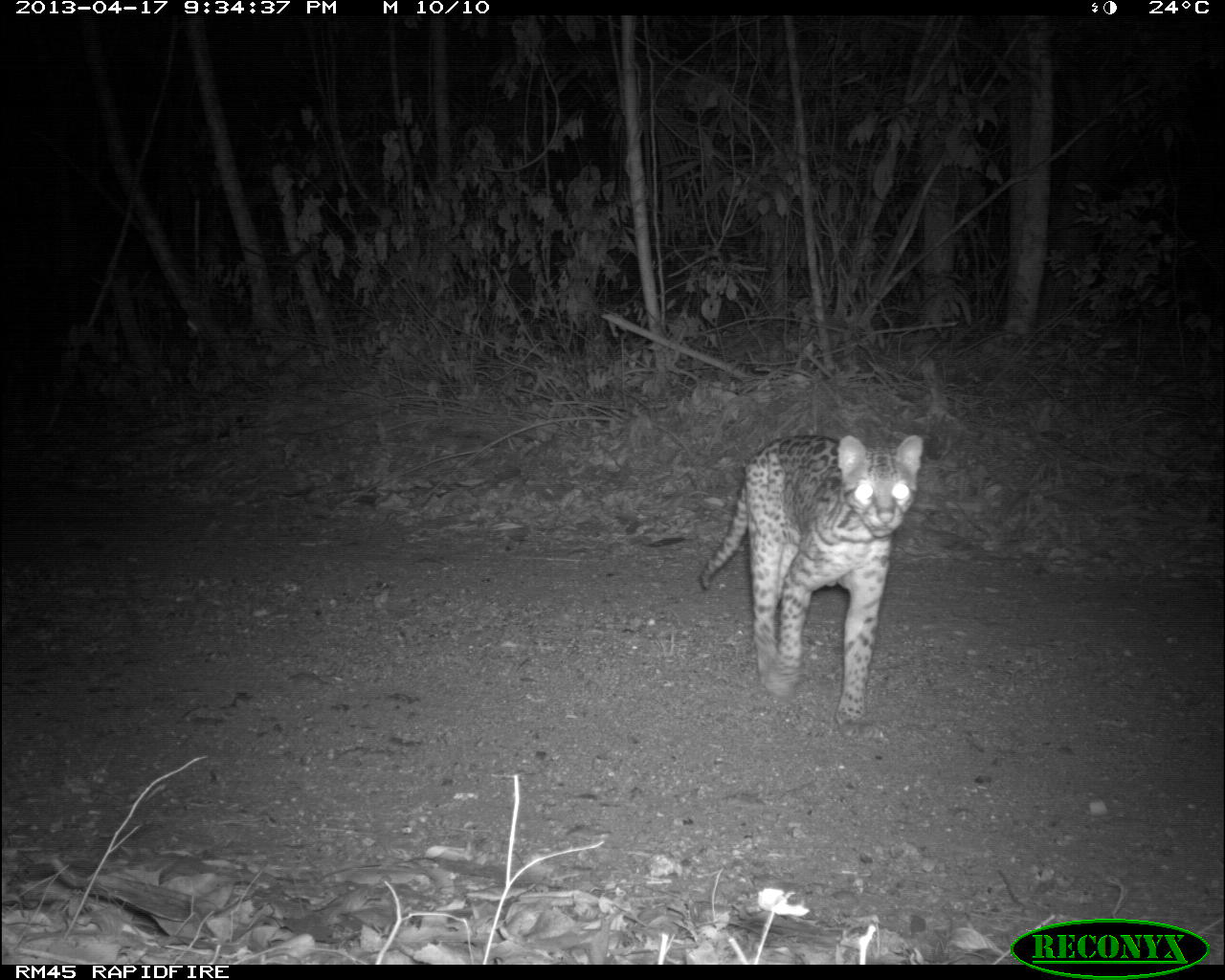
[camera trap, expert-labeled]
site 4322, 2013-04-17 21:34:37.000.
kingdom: Animalia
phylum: Chordata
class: Mammalia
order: Carnivora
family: Felidae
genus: Leopardus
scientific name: Leopardus pardalis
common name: ocelot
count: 1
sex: male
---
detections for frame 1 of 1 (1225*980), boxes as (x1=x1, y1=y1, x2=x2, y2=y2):
leopardus pardalis: (x1=697, y1=427, x2=928, y2=721)